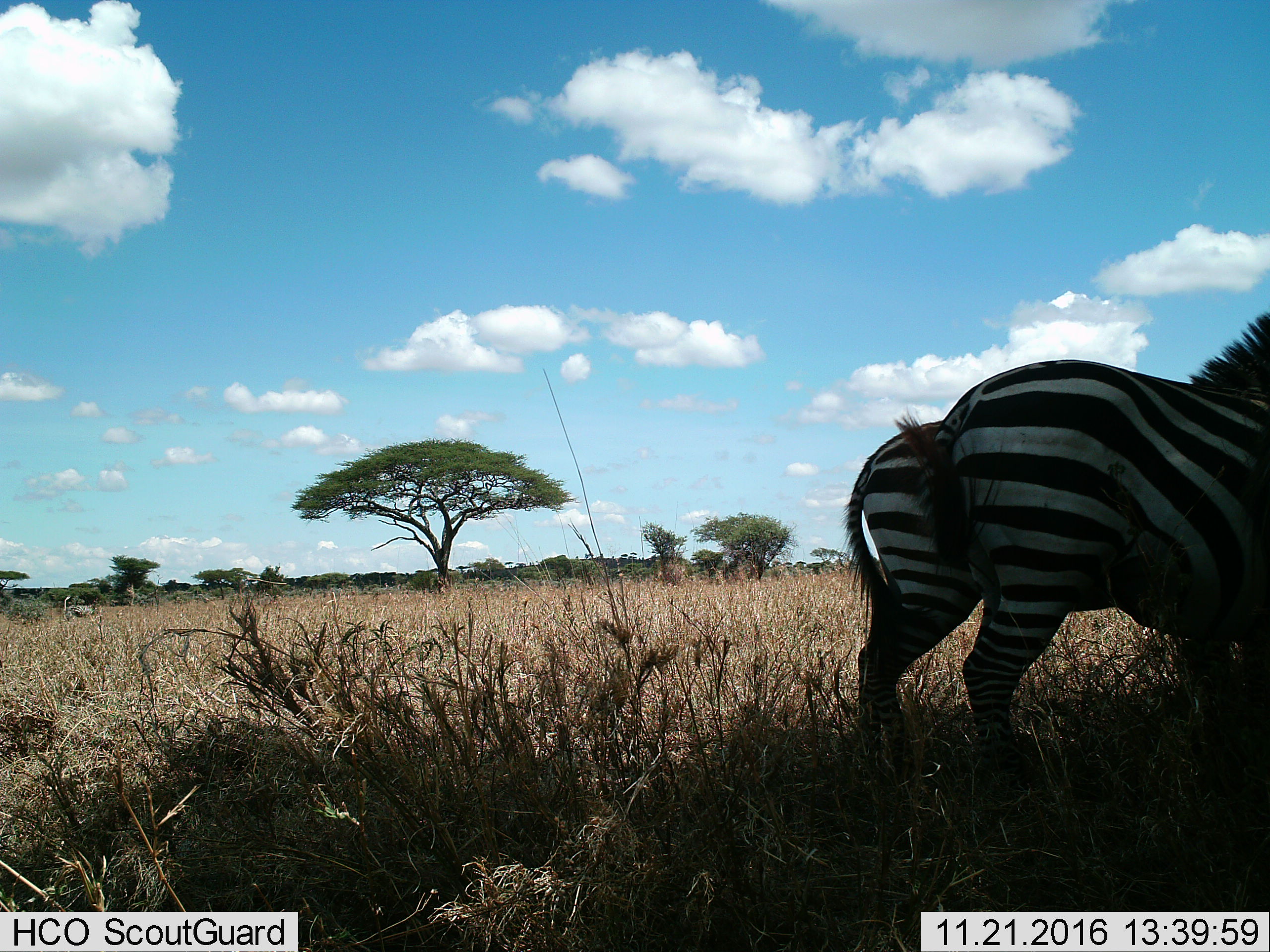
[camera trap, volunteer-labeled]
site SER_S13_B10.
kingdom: Animalia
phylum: Chordata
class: Mammalia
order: Perissodactyla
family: Equidae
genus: Equus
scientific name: Equus quagga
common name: plains zebra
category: zebraplains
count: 2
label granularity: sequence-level